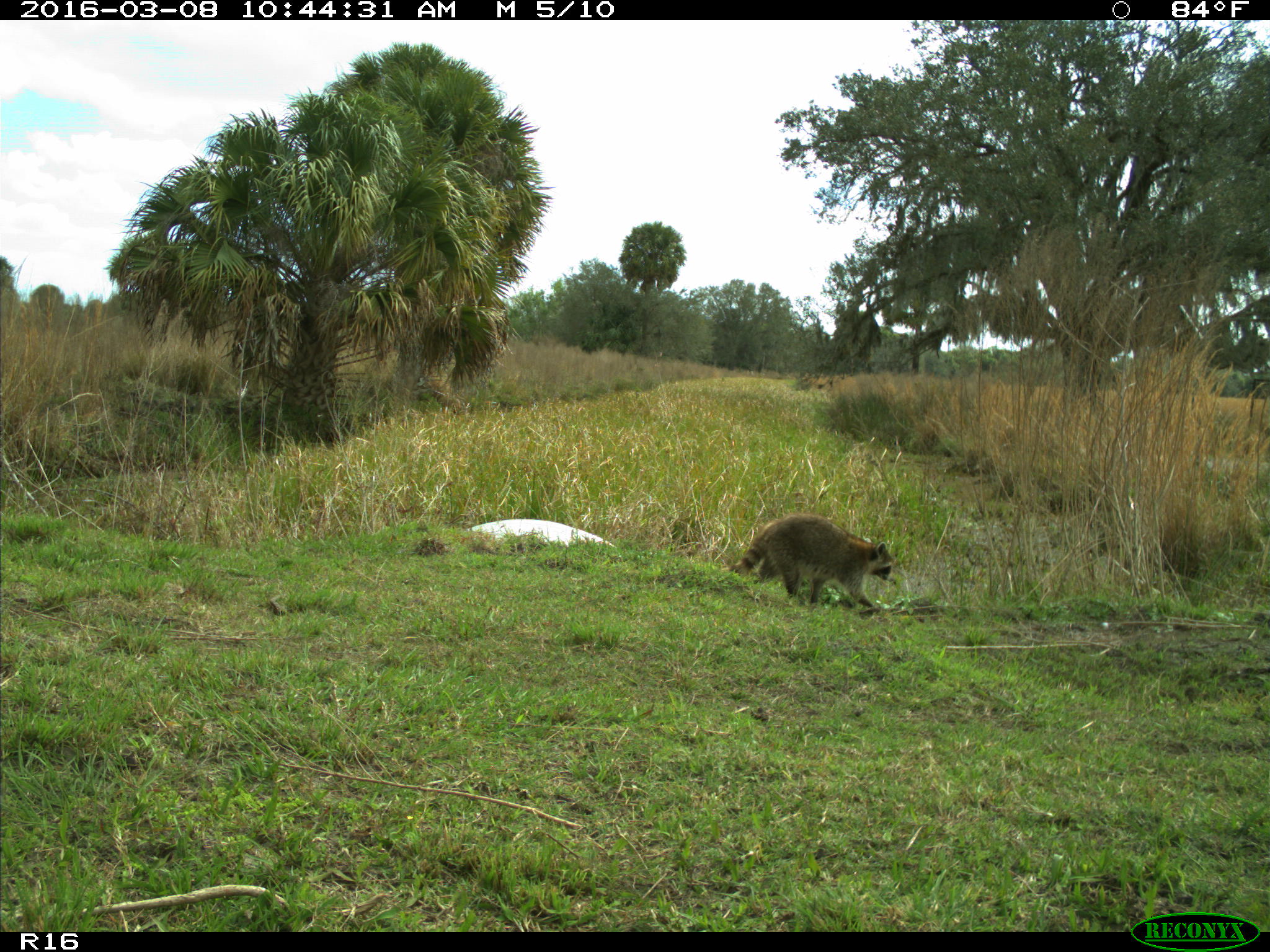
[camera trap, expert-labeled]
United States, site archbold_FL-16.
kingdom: Animalia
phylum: Chordata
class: Mammalia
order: Carnivora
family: Procyonidae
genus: Procyon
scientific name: Procyon lotor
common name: common raccoon